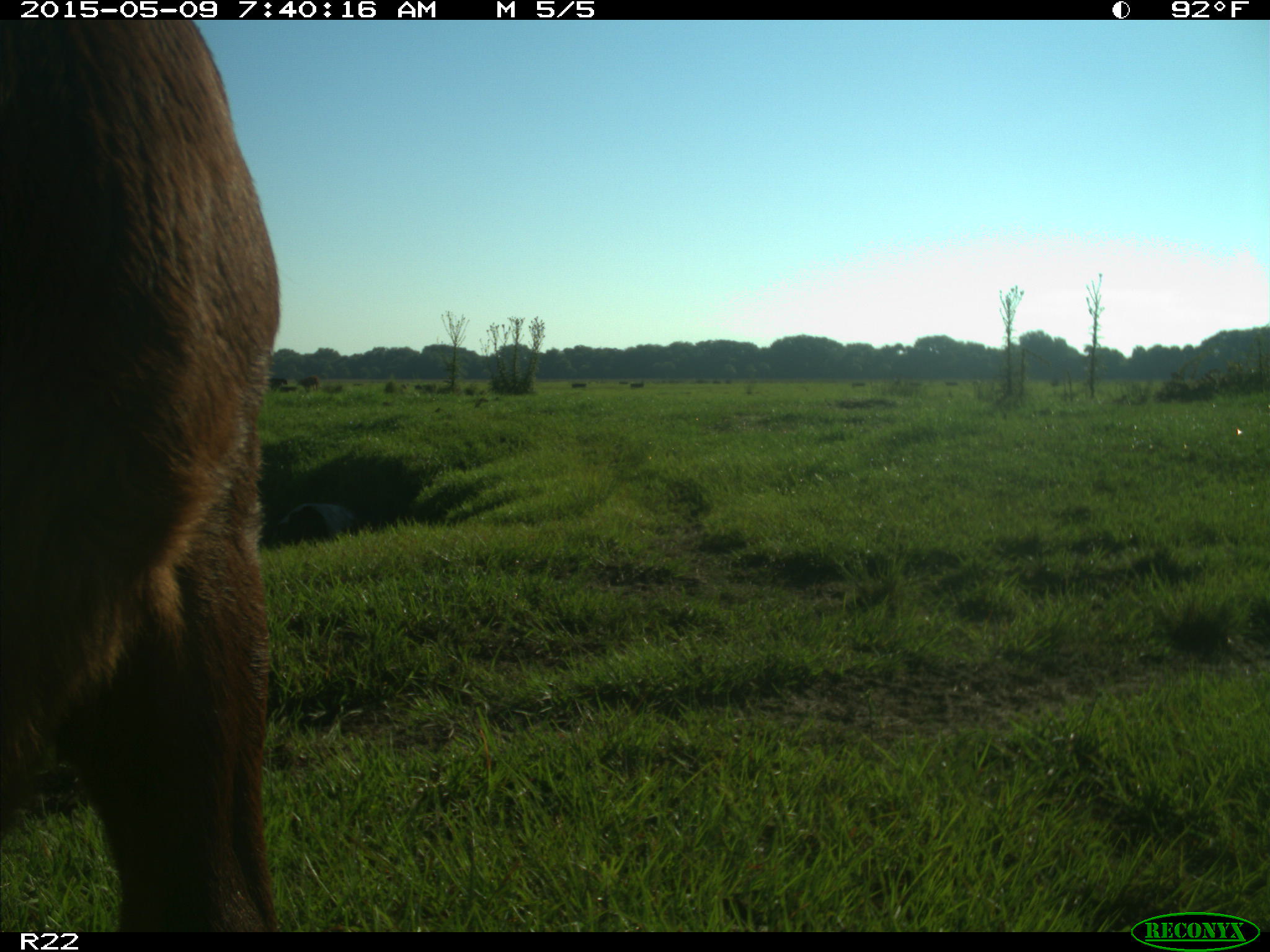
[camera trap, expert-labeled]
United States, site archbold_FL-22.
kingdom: Animalia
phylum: Chordata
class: Mammalia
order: Artiodactyla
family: Bovidae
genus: Bos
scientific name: Bos taurus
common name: domestic cow